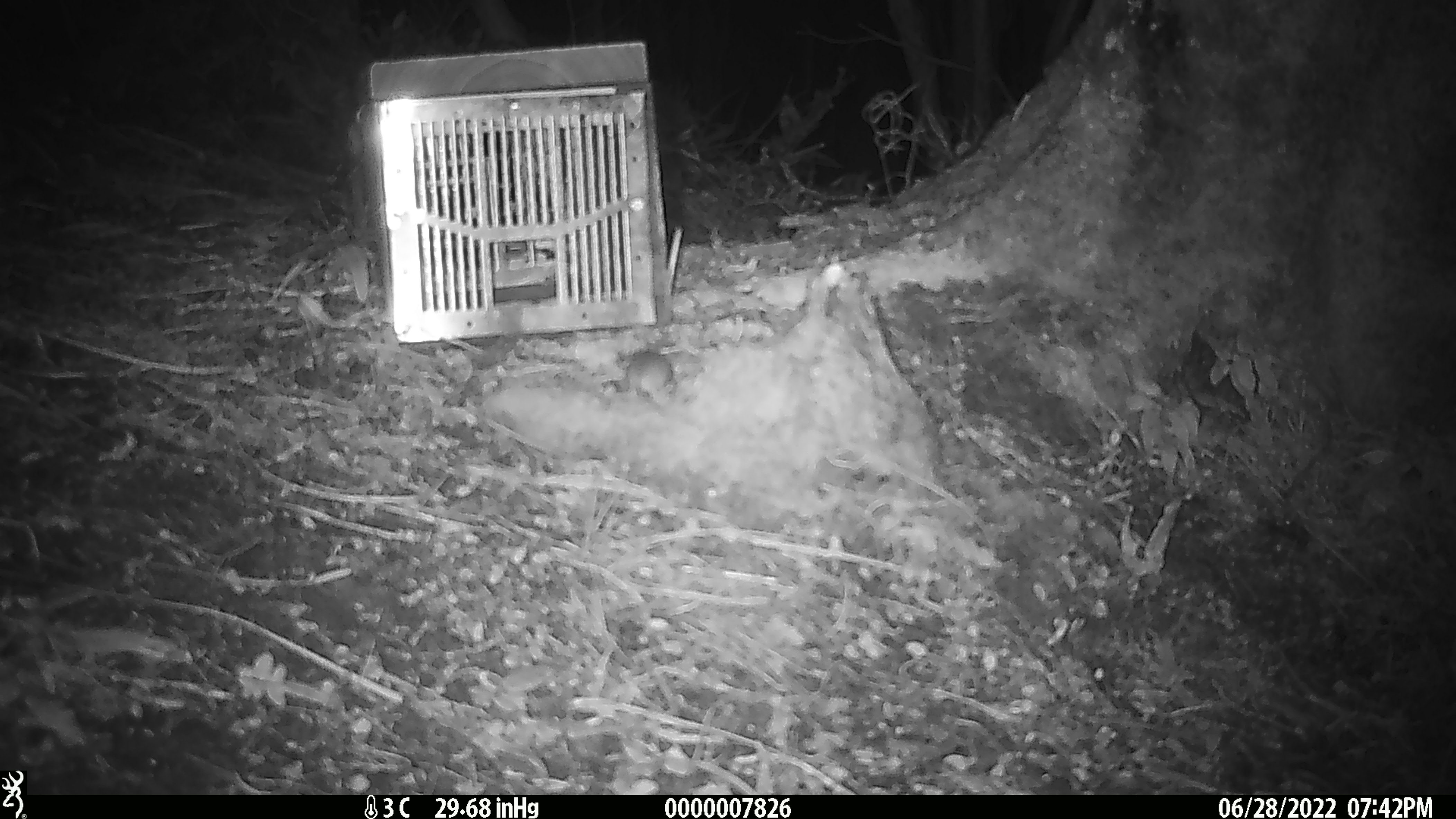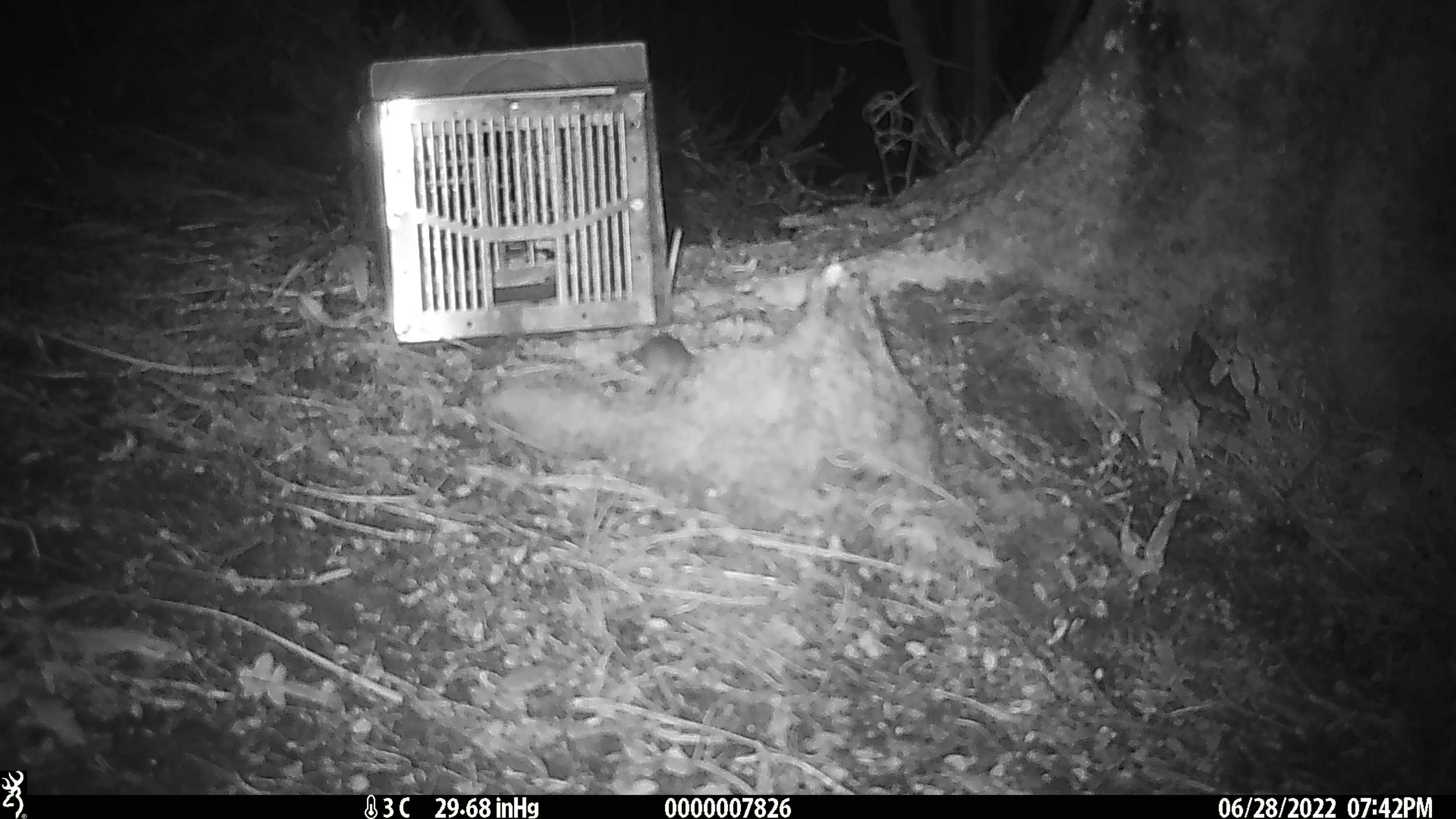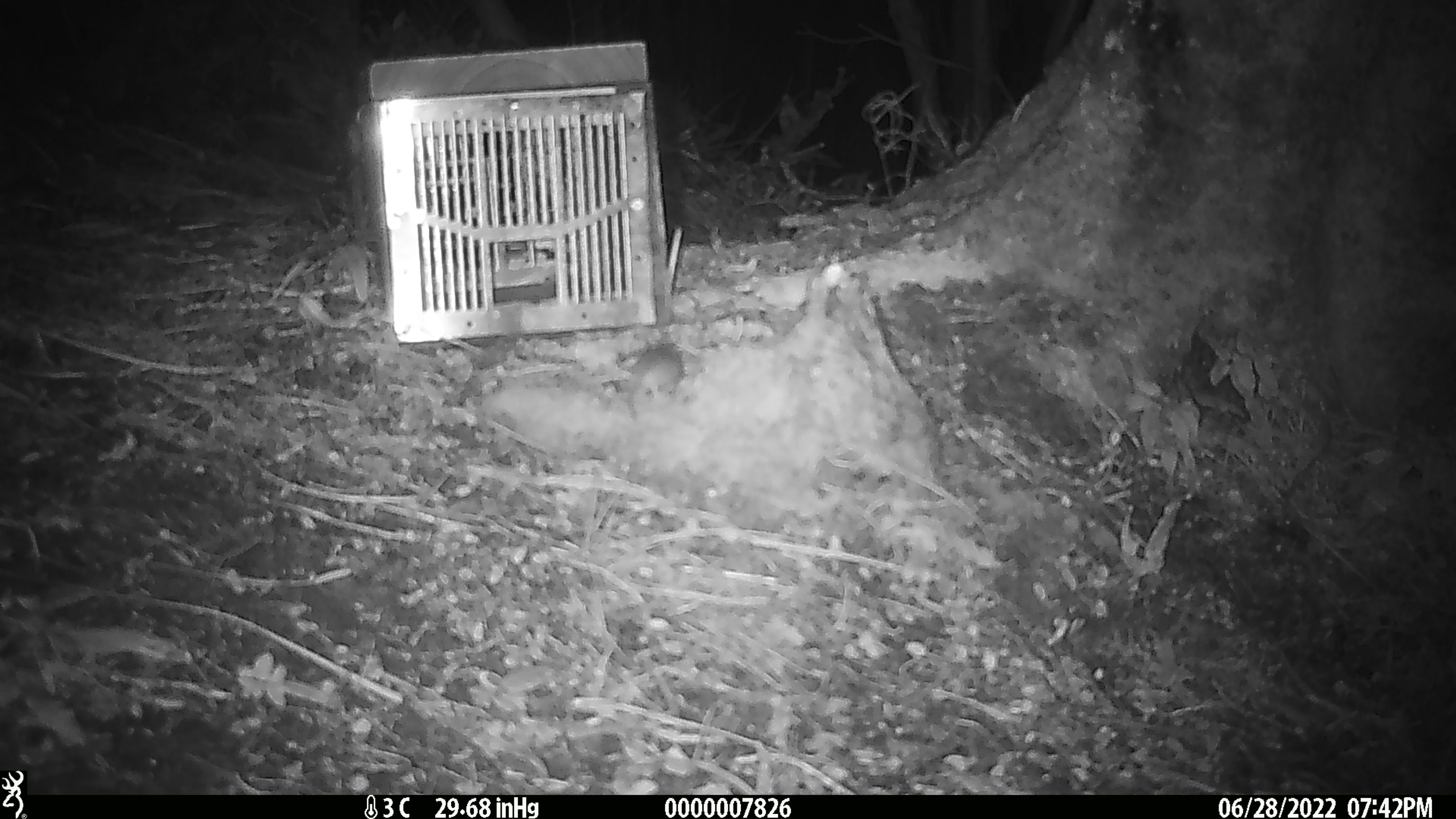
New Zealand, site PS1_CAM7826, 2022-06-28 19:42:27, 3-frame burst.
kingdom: Animalia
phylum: Chordata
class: Mammalia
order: Rodentia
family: Muridae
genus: Mus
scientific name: Mus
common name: mouse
Mouse (Mus).